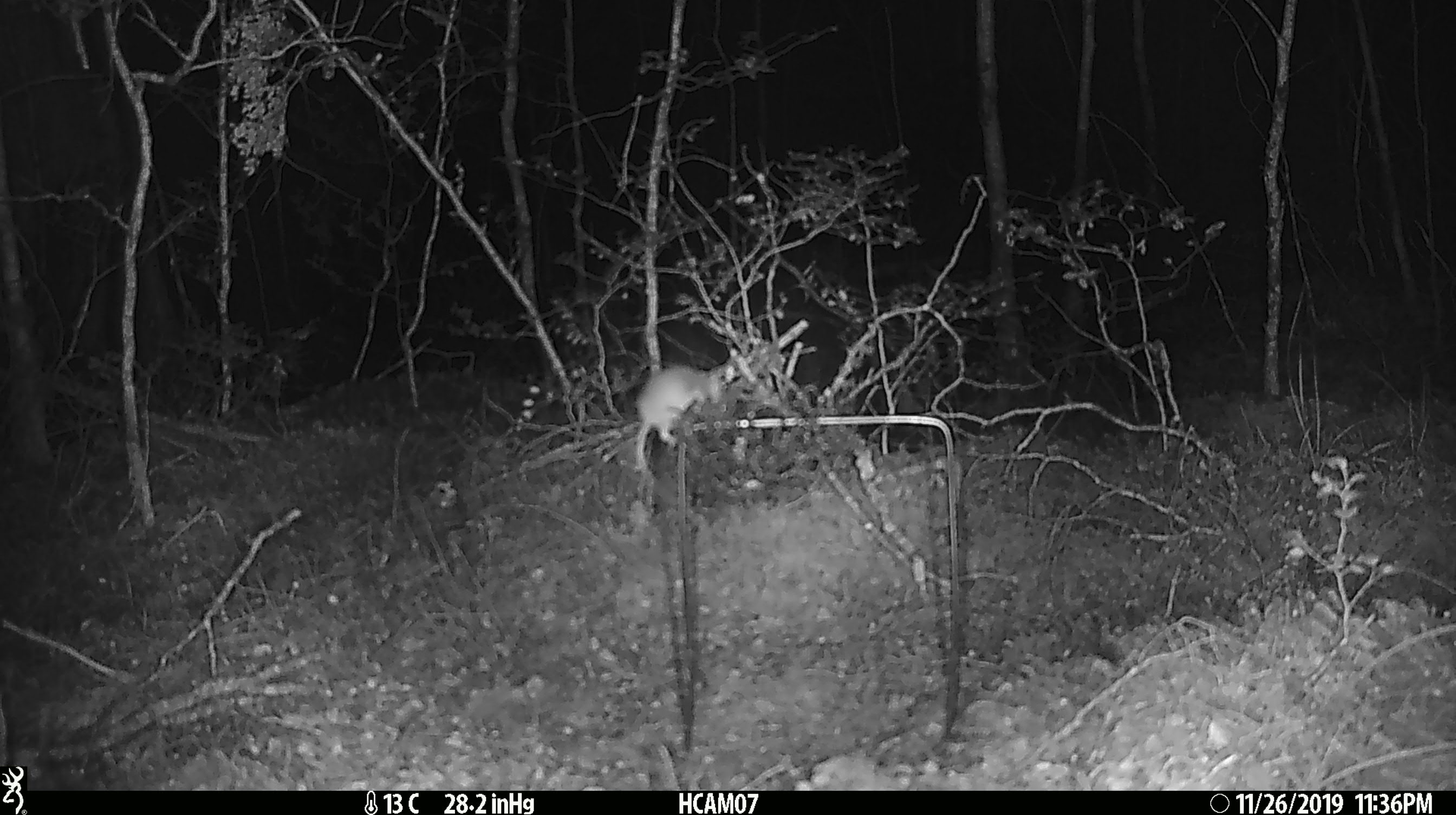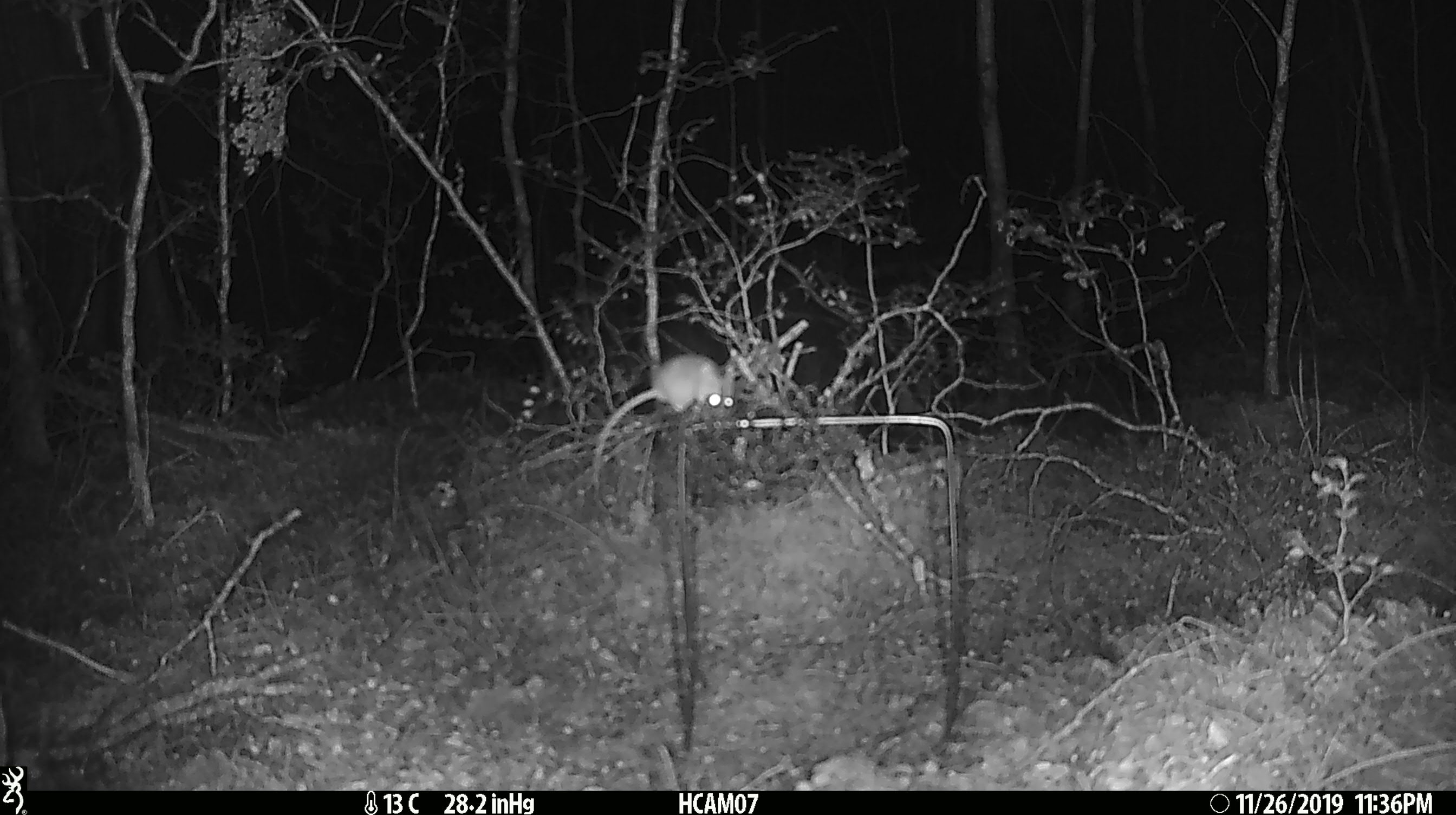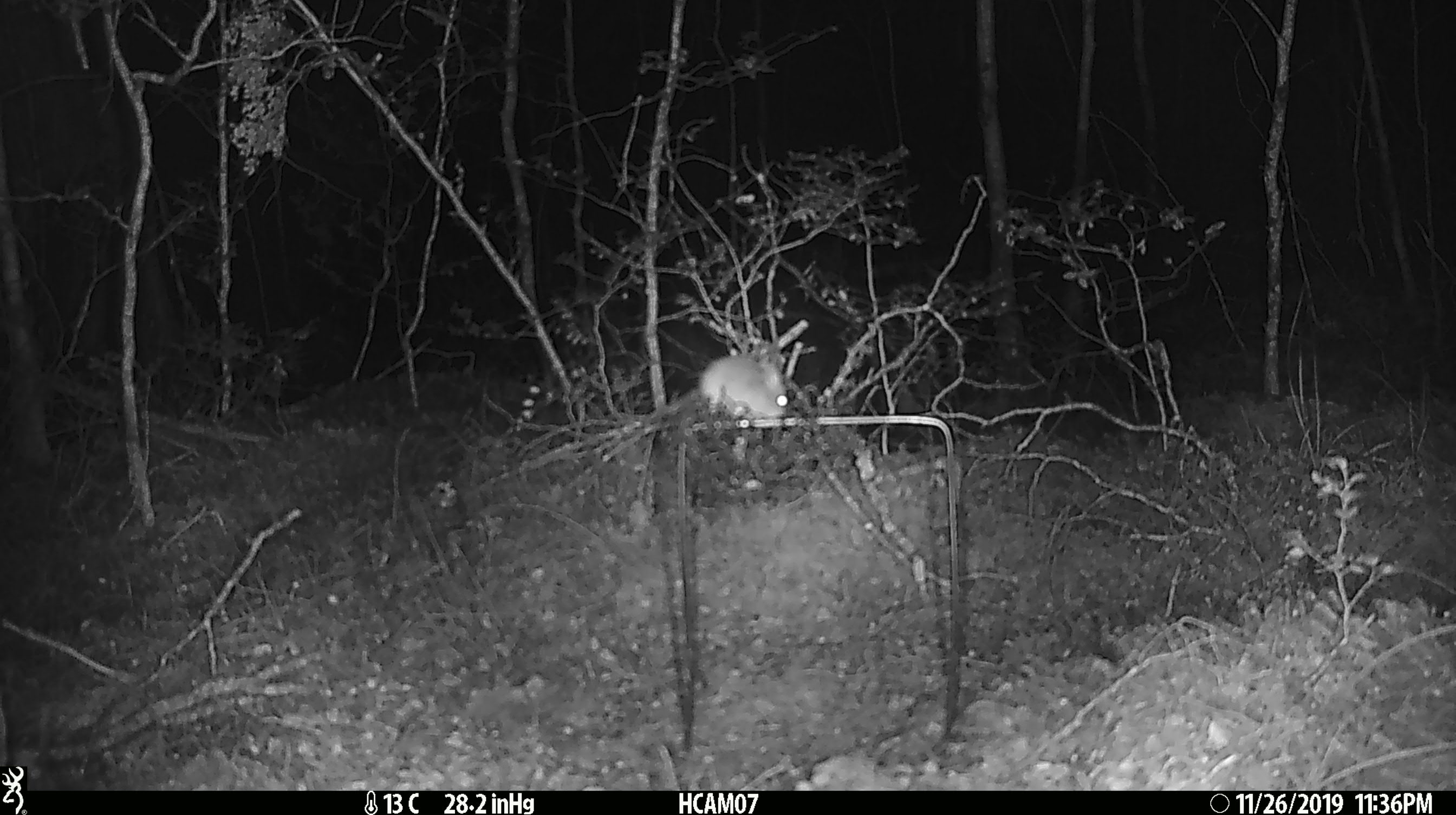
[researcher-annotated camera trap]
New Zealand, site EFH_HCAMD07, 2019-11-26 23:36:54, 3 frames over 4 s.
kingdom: Animalia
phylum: Chordata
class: Mammalia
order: Rodentia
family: Muridae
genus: Mus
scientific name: Mus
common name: mouse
Mouse (Mus).